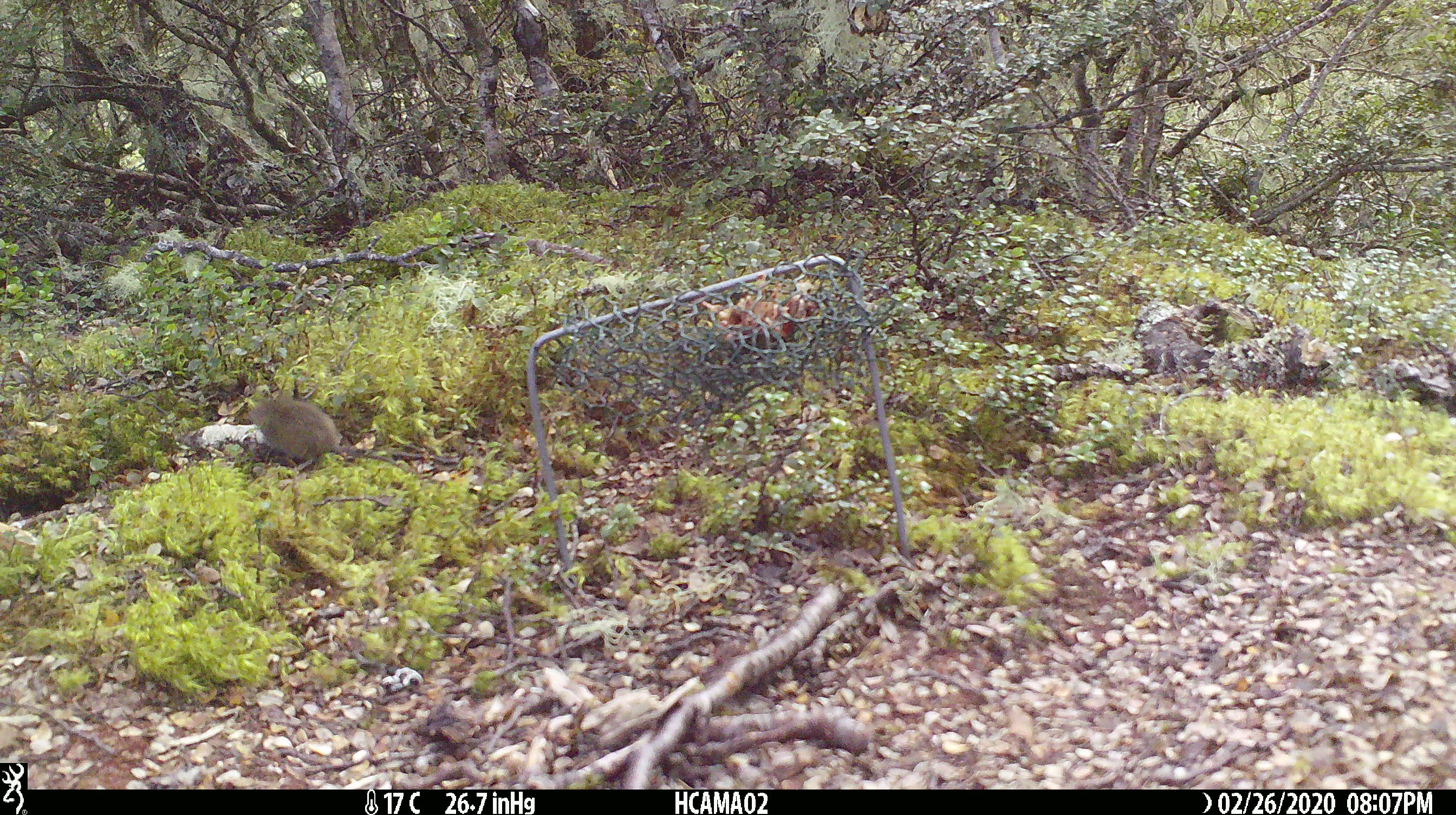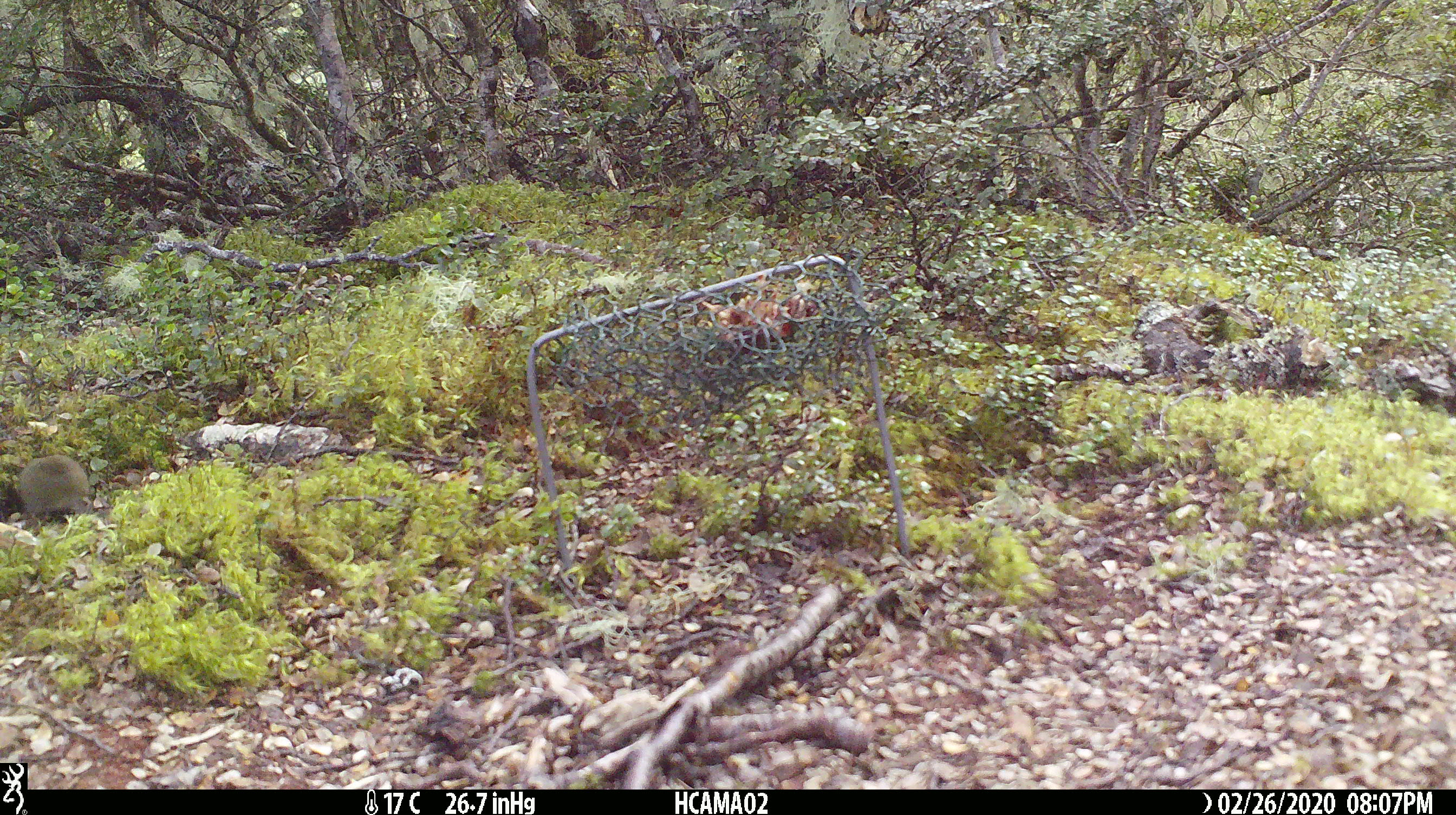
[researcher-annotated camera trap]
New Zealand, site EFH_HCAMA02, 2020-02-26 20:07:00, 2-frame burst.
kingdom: Animalia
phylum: Chordata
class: Mammalia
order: Rodentia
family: Muridae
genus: Mus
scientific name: Mus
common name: mouse